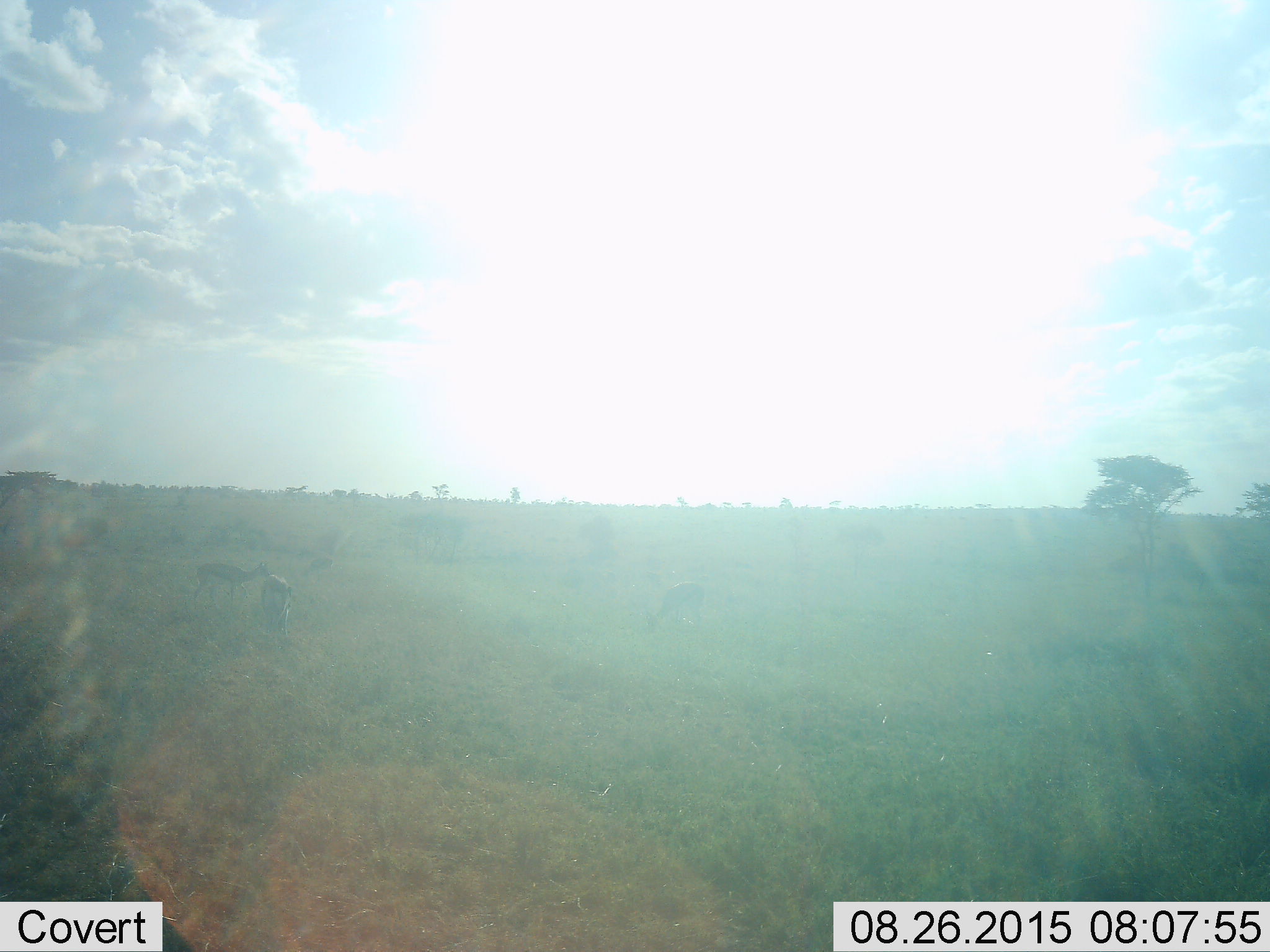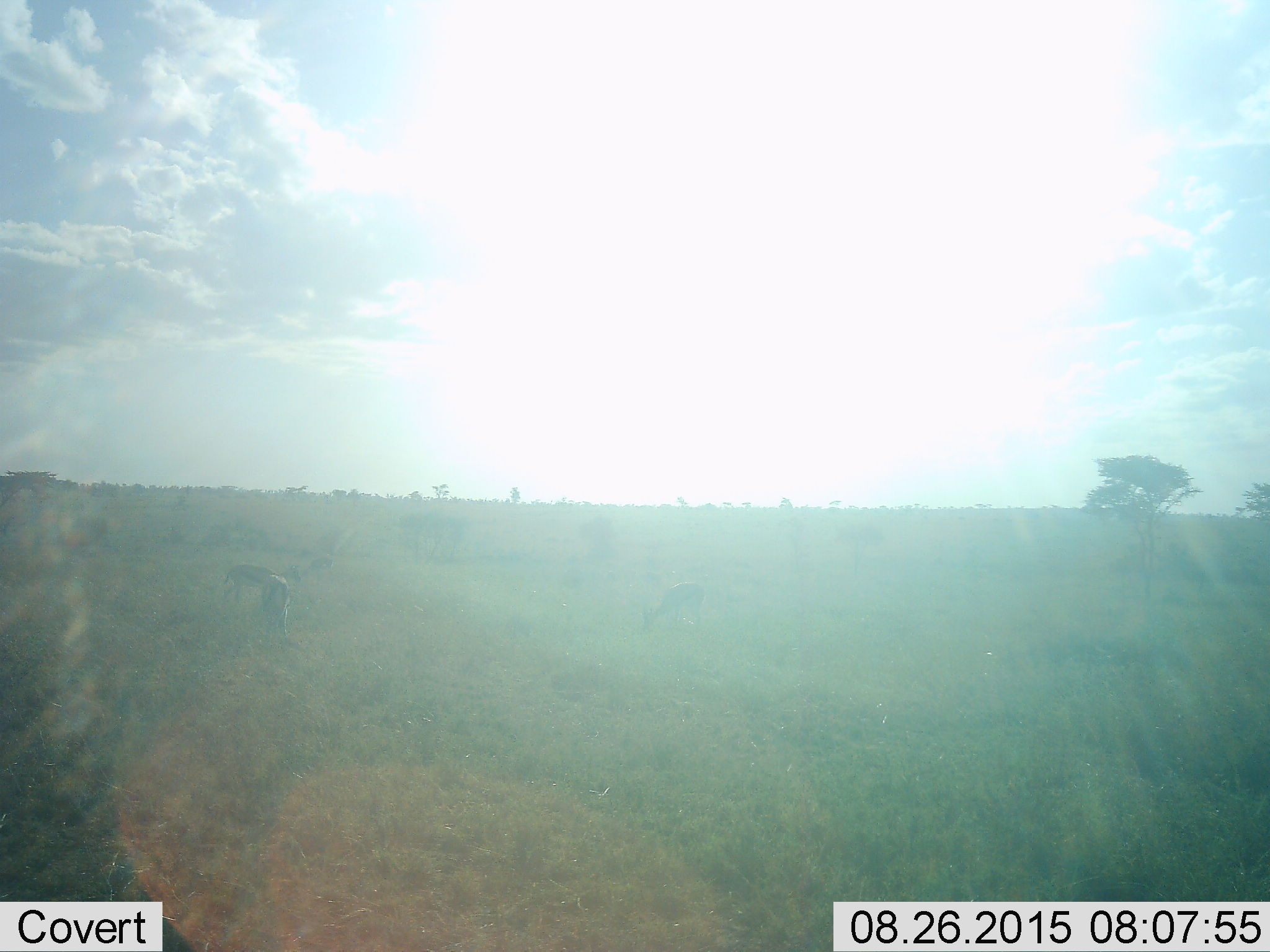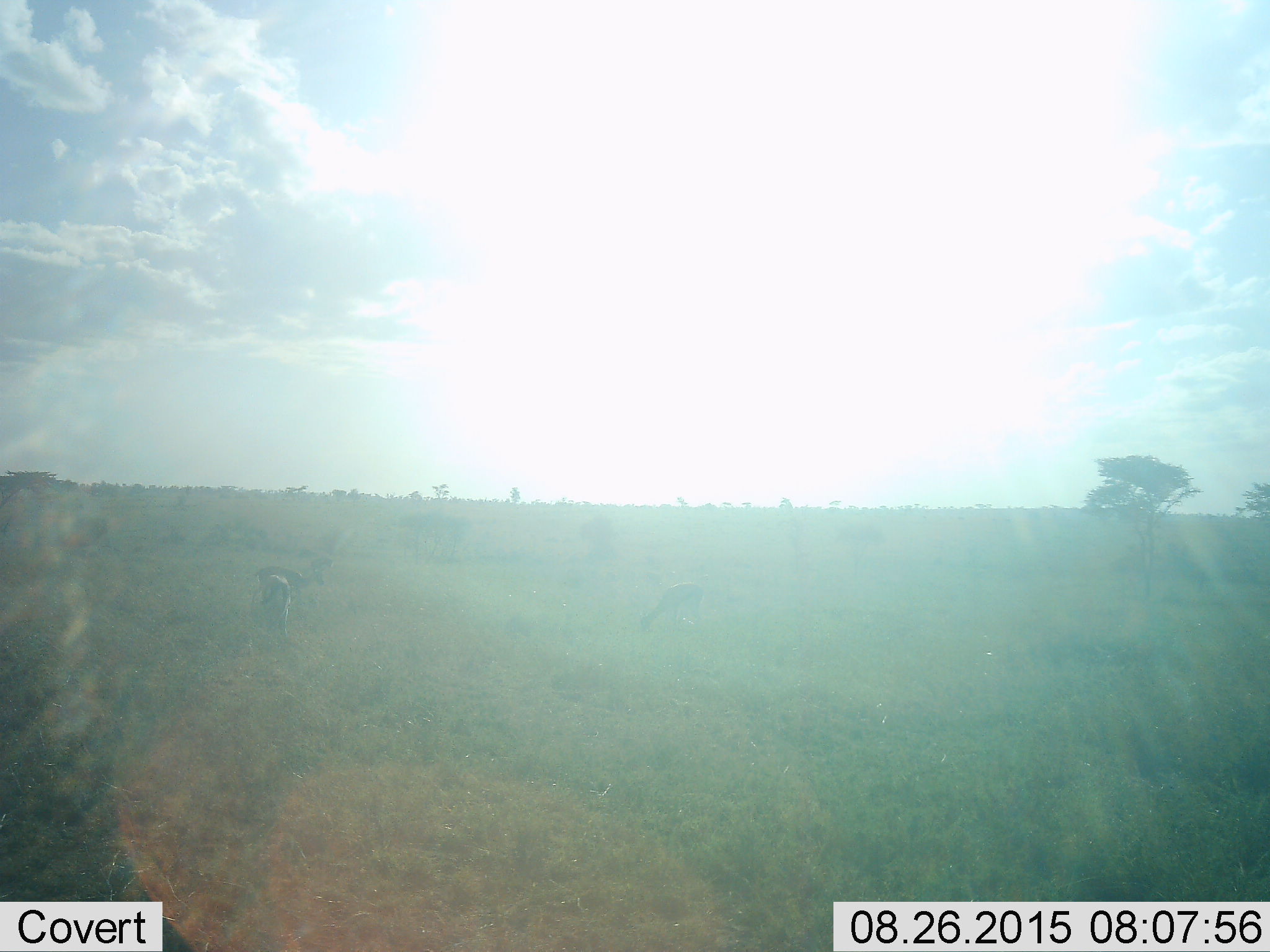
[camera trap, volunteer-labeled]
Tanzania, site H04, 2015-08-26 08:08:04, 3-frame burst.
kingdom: Animalia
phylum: Chordata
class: Mammalia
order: Artiodactyla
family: Bovidae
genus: Eudorcas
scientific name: Eudorcas thomsonii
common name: thomson's gazelle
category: gazellethomsons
Gazellethomsons (thomson's gazelle) (Eudorcas thomsonii), count 3. Behavior (volunteer vote fractions): standing 43%, resting 0%, moving 29%, interacting 0%. Young present (vote fraction): 0%. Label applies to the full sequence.